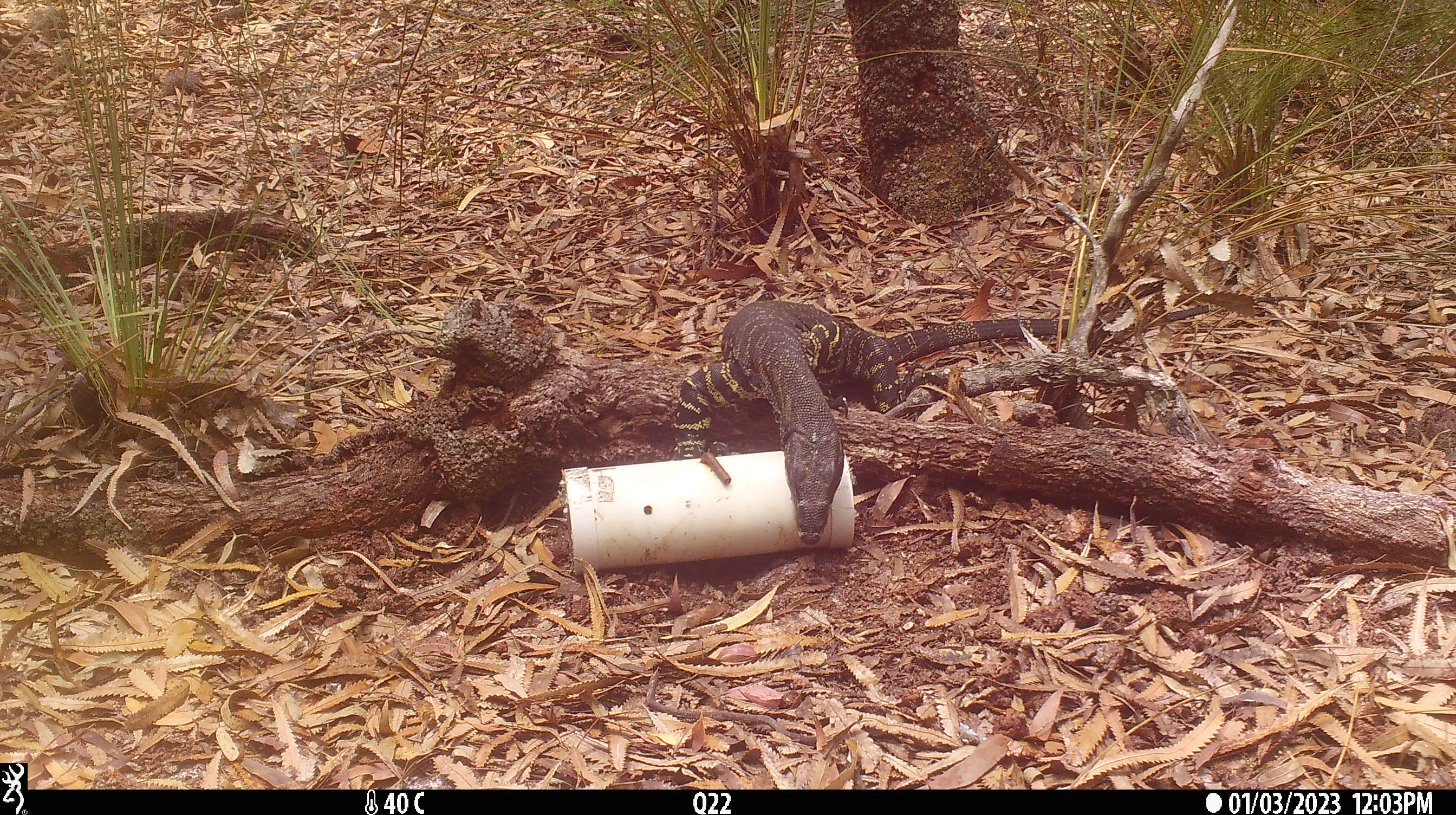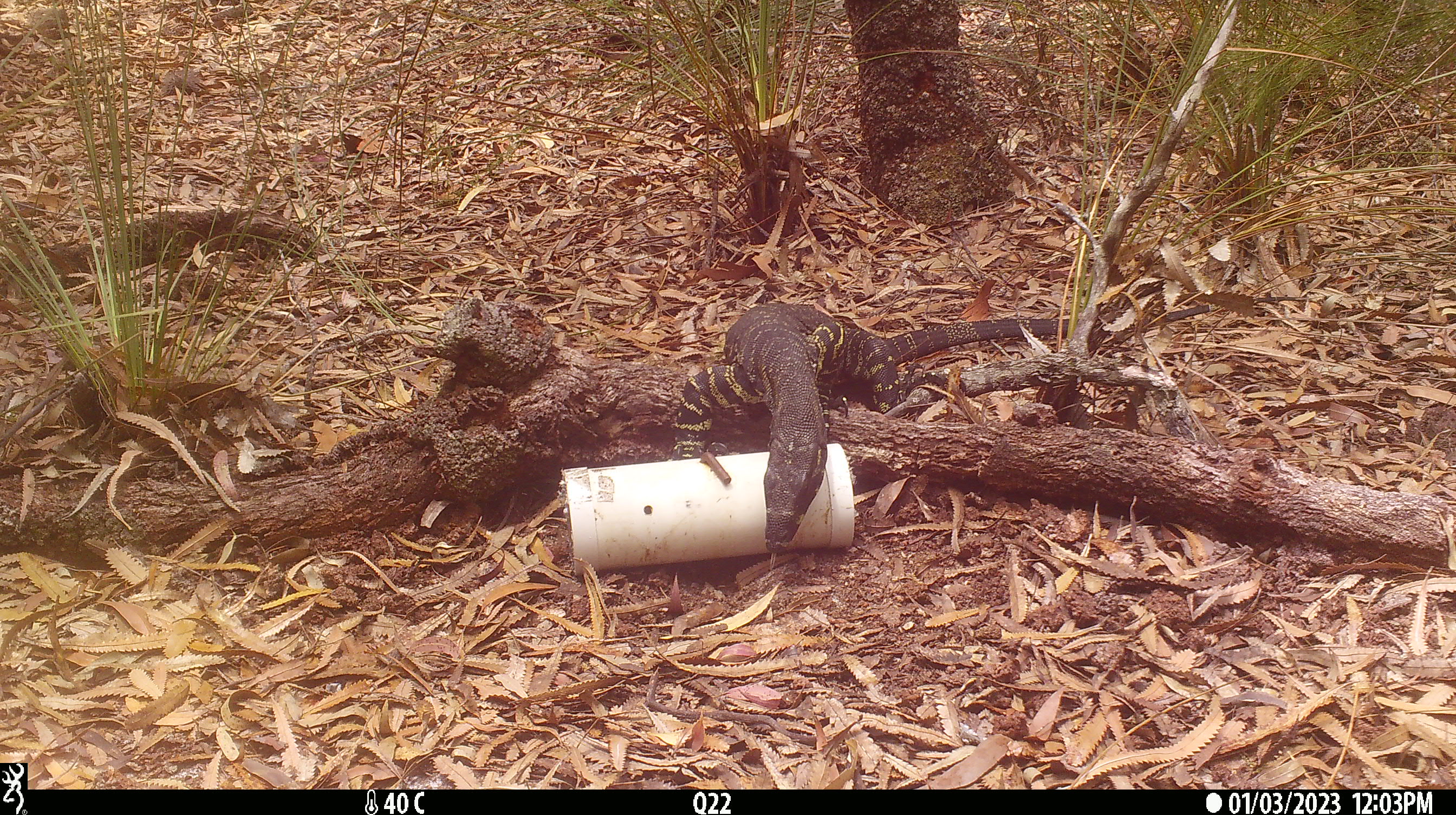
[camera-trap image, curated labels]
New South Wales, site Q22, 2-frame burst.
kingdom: Animalia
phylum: Chordata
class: Reptilia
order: Squamata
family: Varanidae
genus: Varanus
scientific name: Varanus varius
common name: lace monitor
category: goanna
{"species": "goanna (lace monitor) (Varanus varius)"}